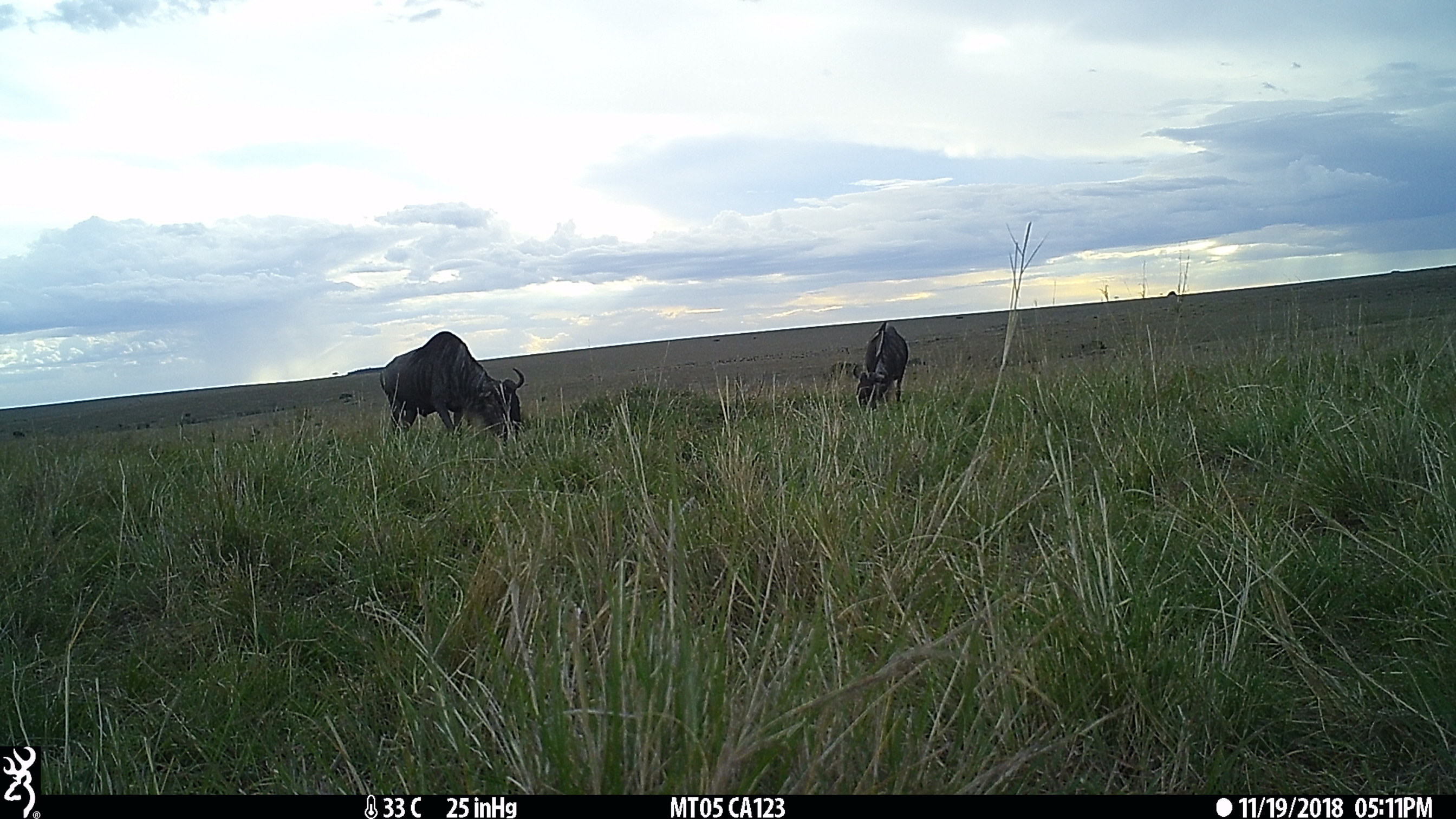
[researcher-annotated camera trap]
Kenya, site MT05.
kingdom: Animalia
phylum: Chordata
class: Mammalia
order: Artiodactyla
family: Bovidae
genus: Connochaetes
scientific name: Connochaetes taurinus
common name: blue wildebeest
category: wildebeest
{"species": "wildebeest (blue wildebeest) (Connochaetes taurinus)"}